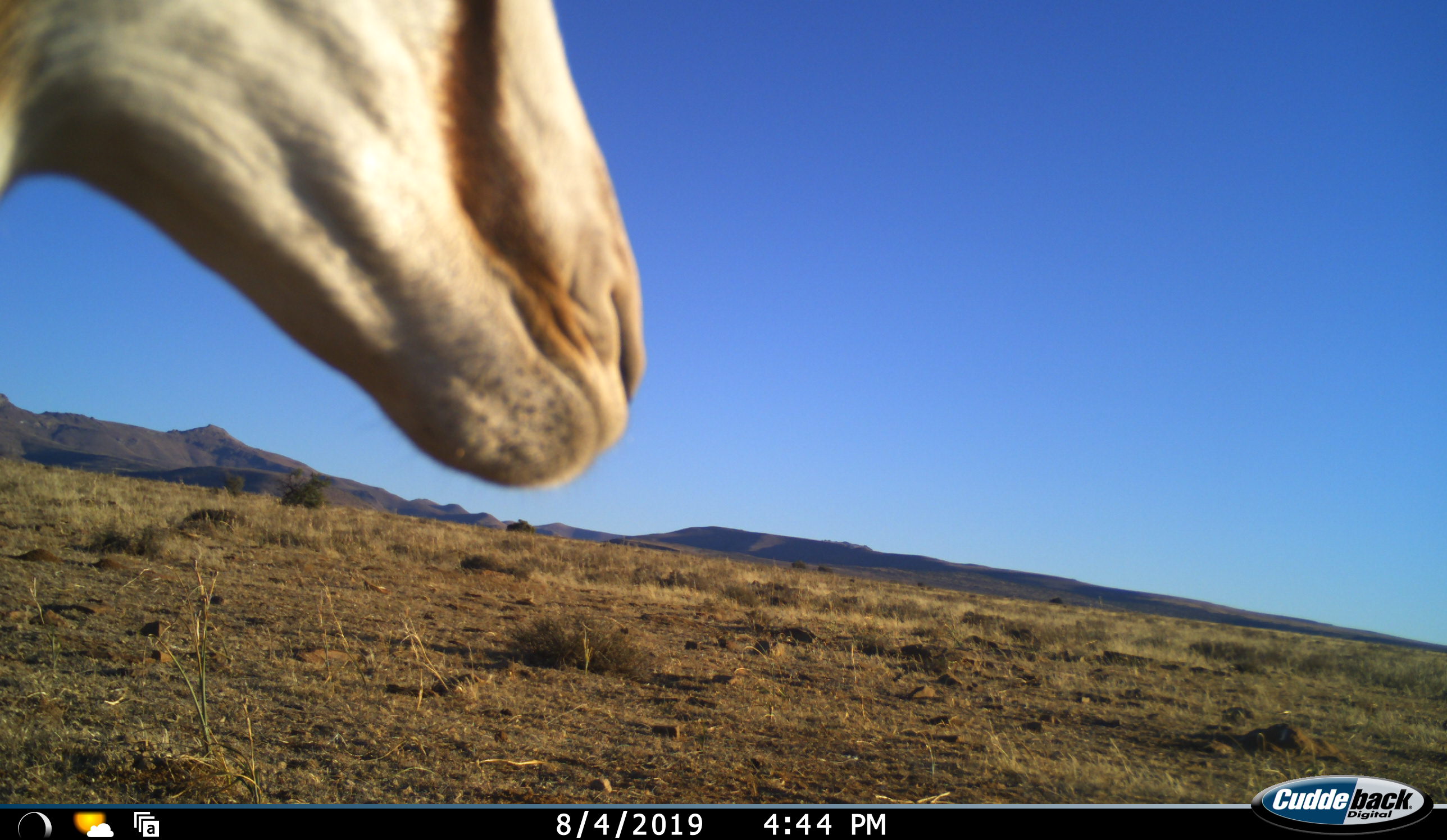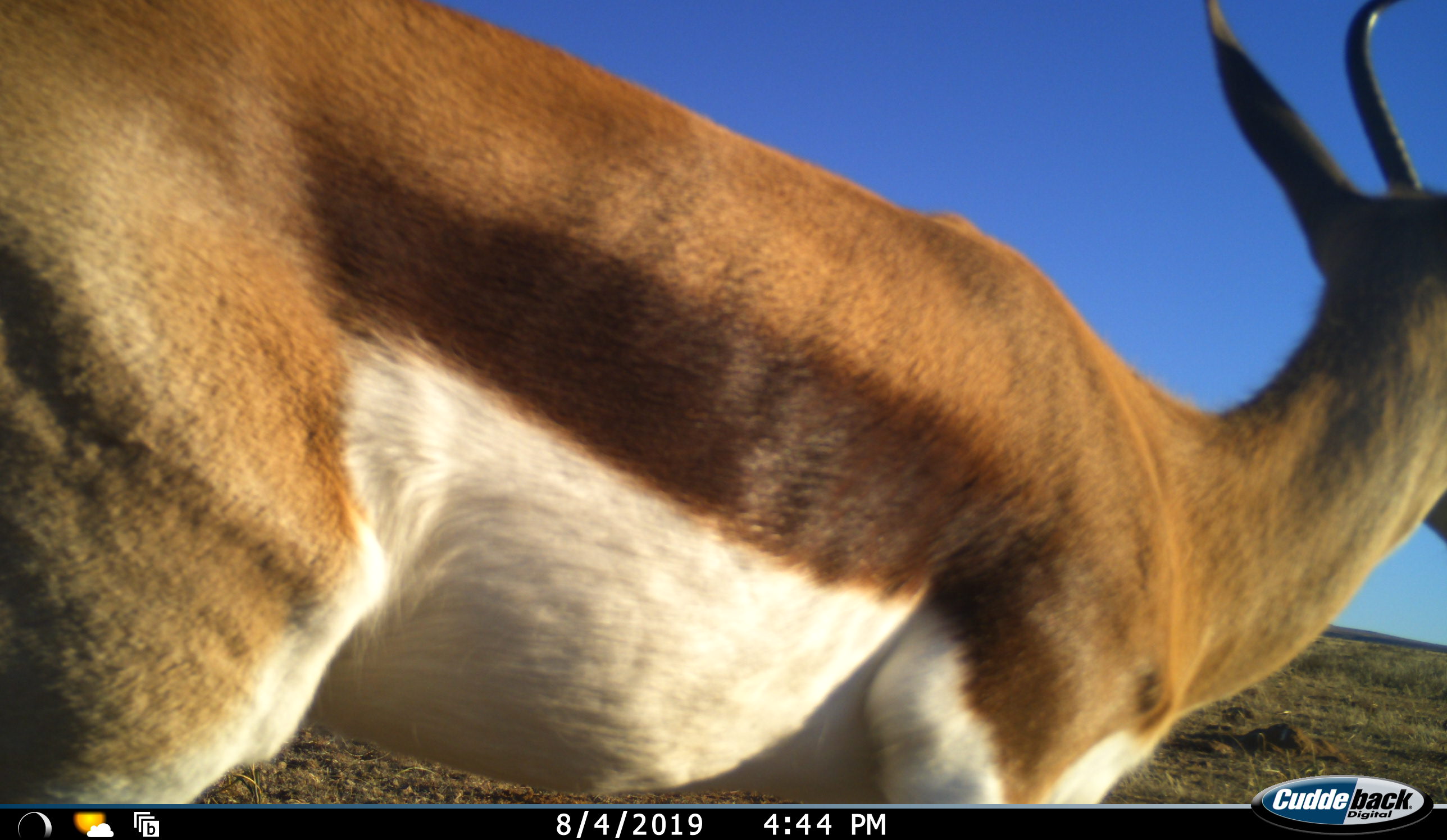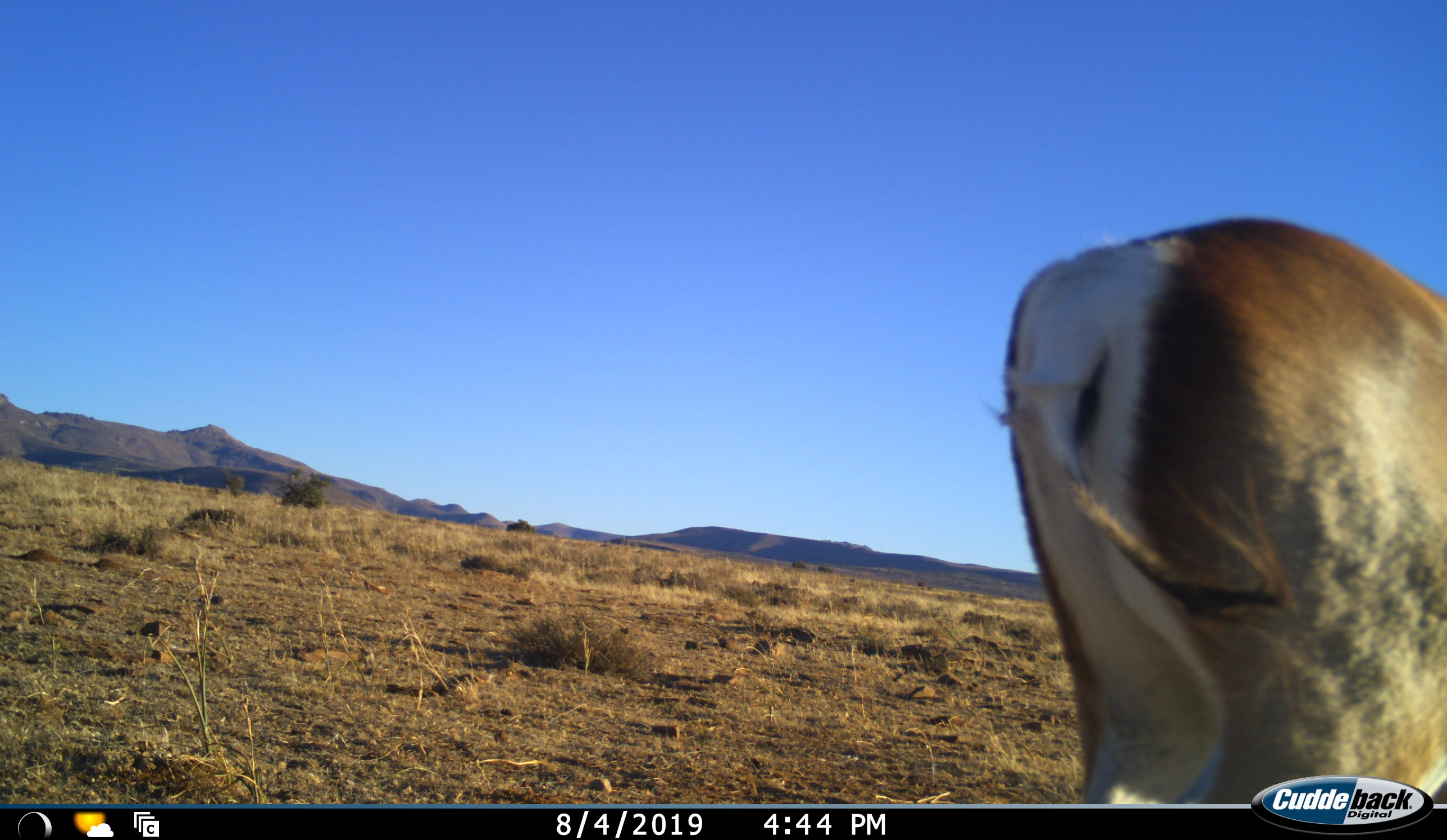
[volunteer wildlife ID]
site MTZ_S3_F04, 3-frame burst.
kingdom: Animalia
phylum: Chordata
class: Mammalia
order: Artiodactyla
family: Bovidae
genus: Antidorcas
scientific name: Antidorcas marsupialis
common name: springbok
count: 1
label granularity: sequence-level